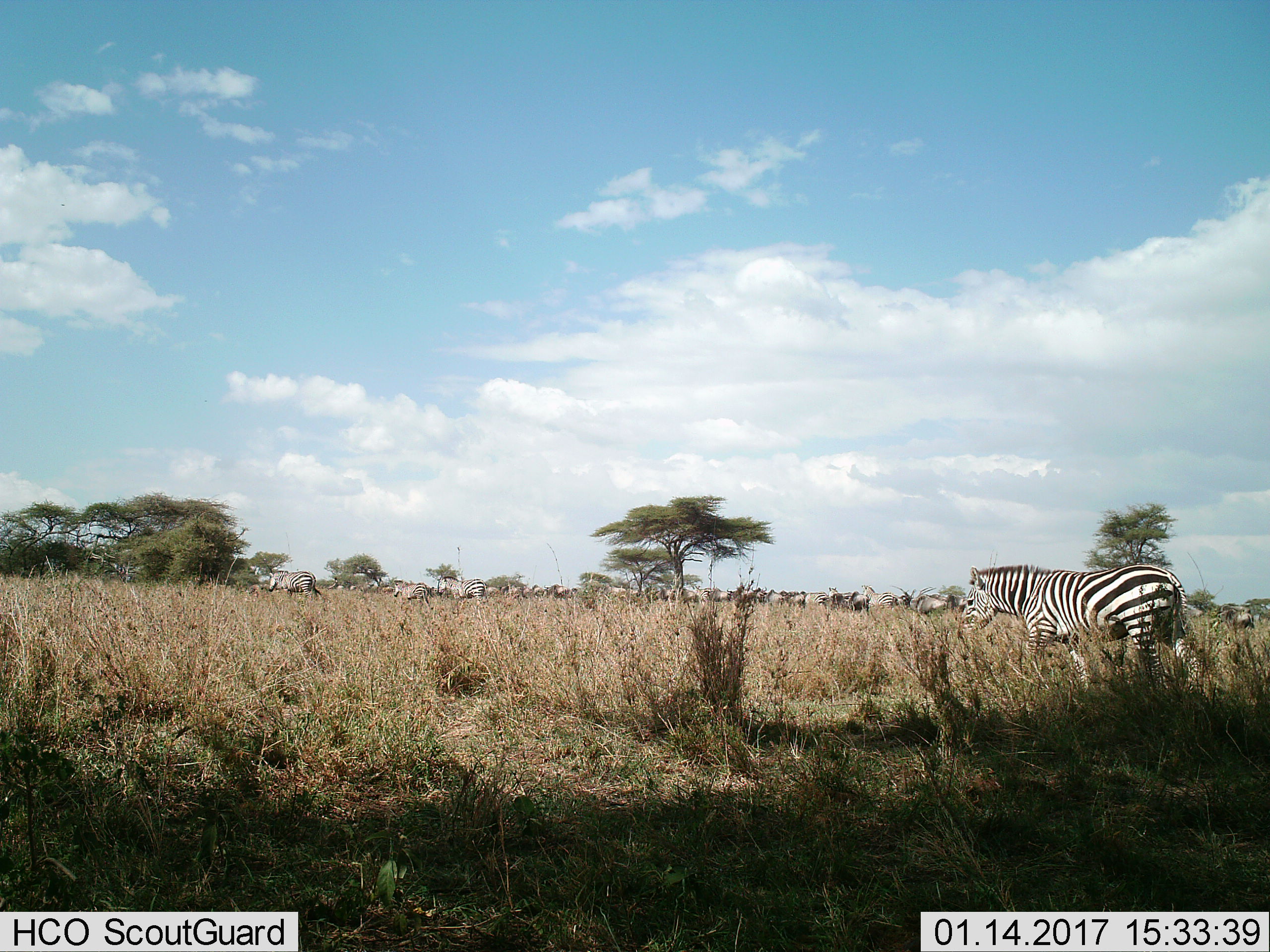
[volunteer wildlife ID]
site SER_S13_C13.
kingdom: Animalia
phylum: Chordata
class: Mammalia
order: Perissodactyla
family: Equidae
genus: Equus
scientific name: Equus quagga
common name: plains zebra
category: zebraplains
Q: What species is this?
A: Zebraplains (plains zebra) (Equus quagga).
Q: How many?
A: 11-50.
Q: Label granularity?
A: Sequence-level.